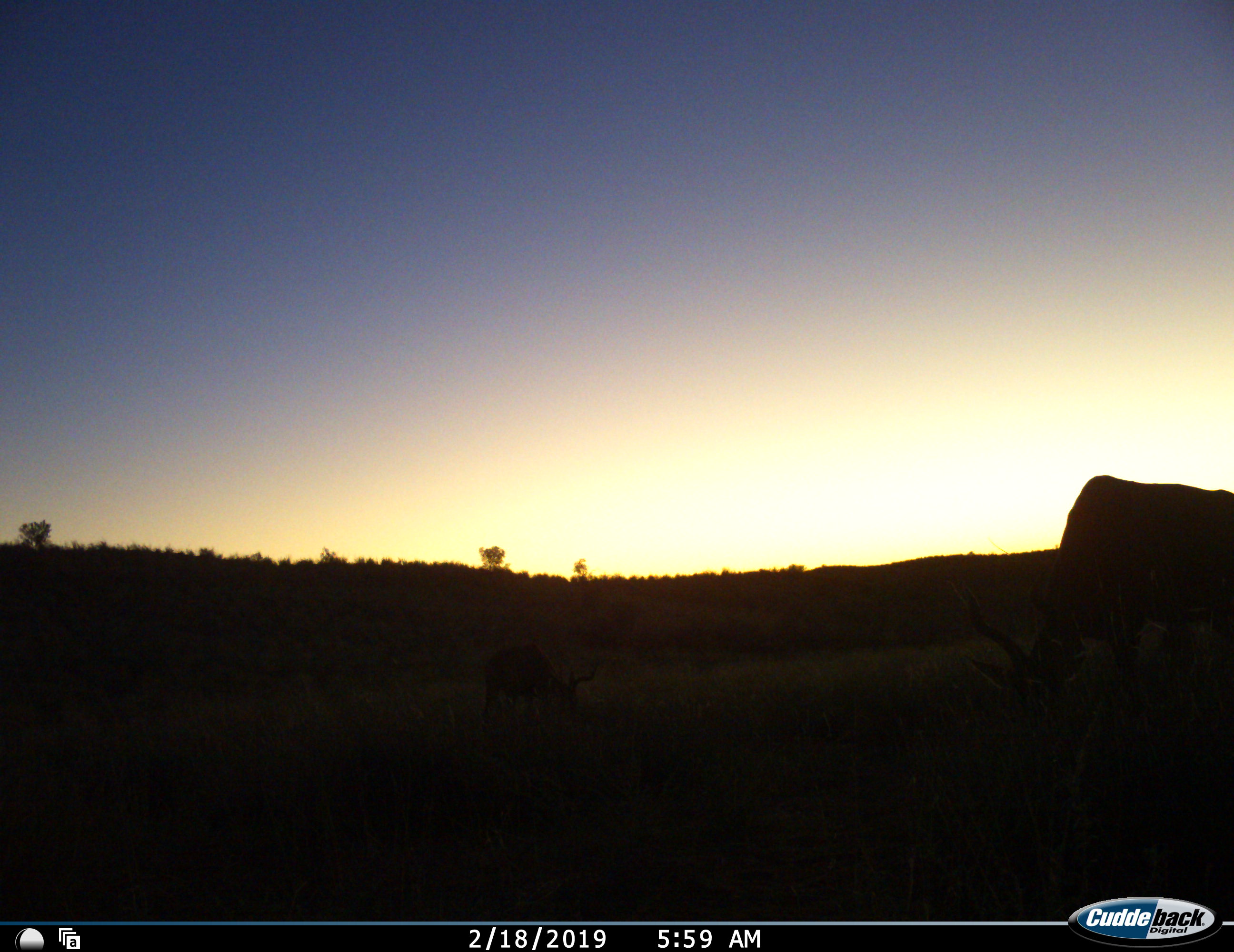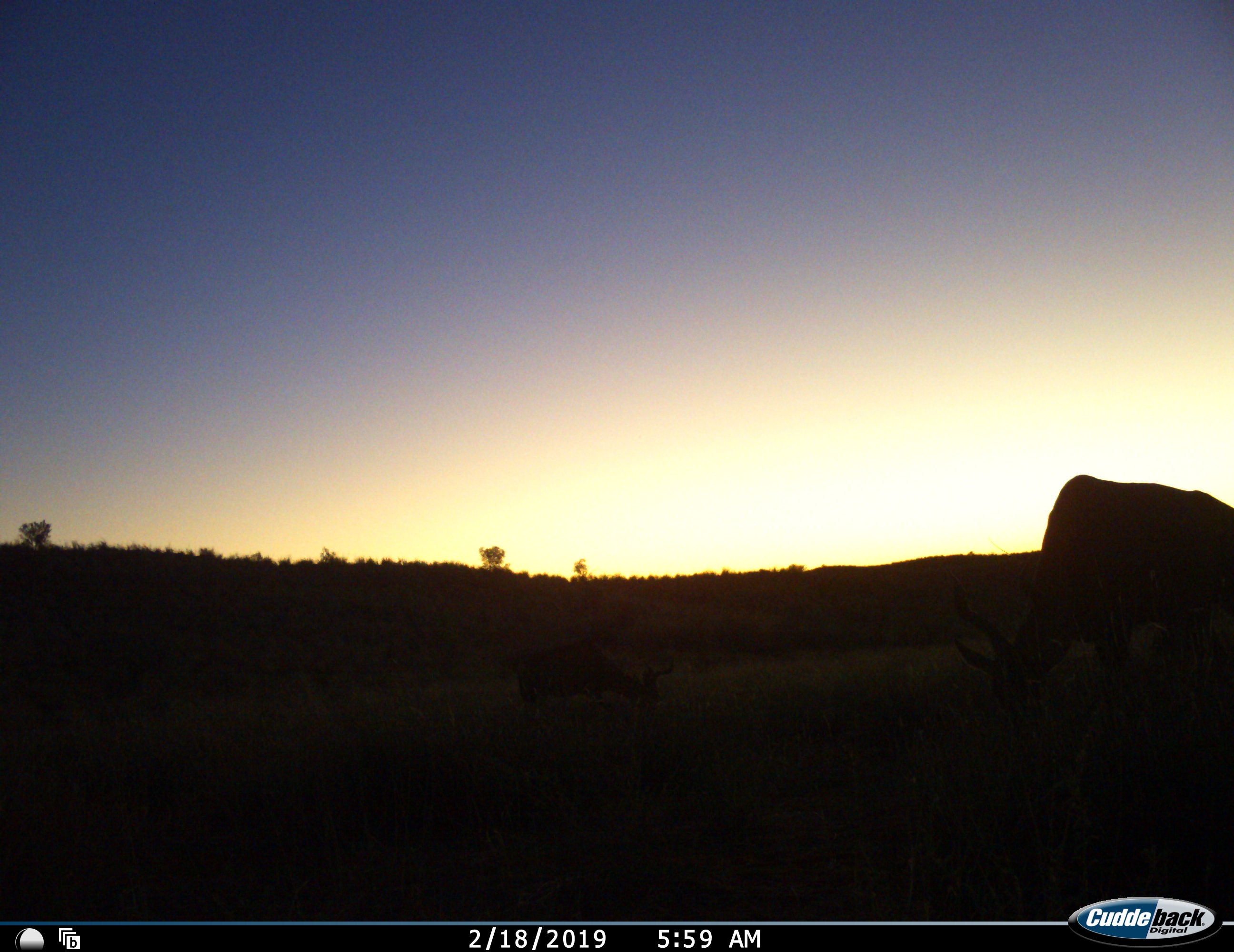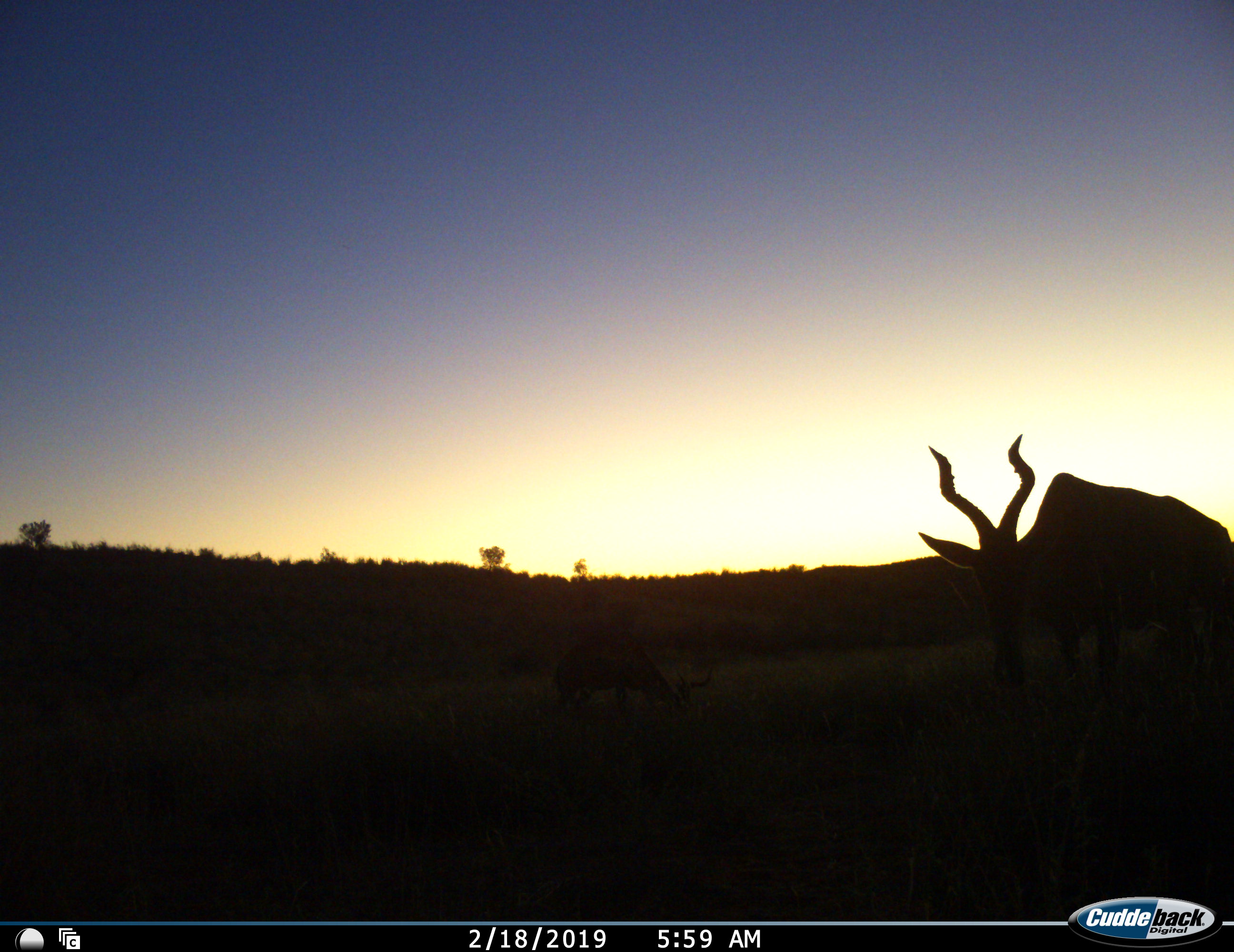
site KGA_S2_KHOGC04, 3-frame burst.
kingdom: Animalia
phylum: Chordata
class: Mammalia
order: Artiodactyla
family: Bovidae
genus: Alcelaphus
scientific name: Alcelaphus buselaphus caama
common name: red hartebeest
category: hartebeestred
Hartebeestred (red hartebeest) (Alcelaphus buselaphus caama), count 1. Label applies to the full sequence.